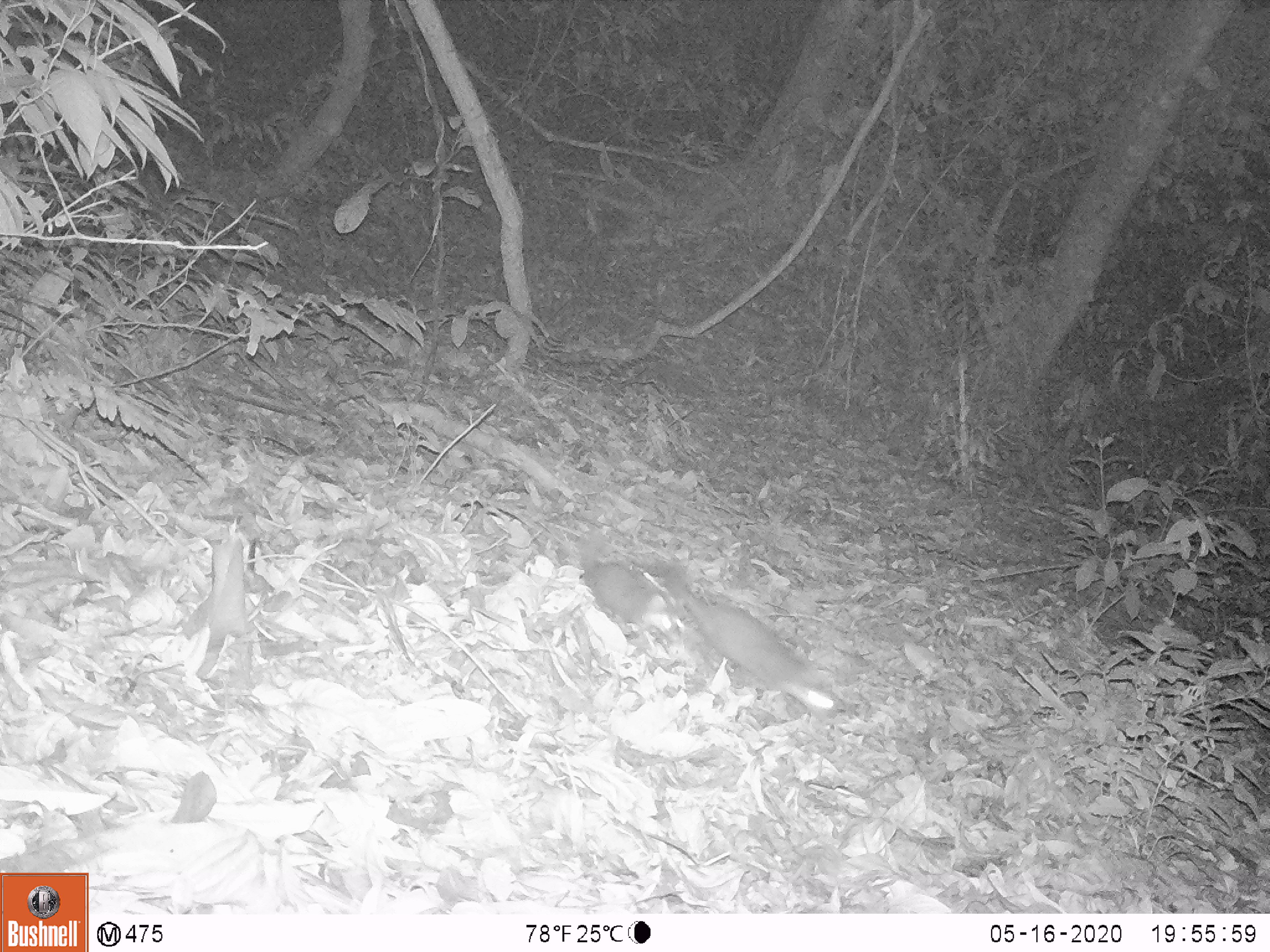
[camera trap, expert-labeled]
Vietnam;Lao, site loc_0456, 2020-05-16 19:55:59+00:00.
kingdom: Animalia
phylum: Chordata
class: Mammalia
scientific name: Mammalia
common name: mammal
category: unidentified small mammal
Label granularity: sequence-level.